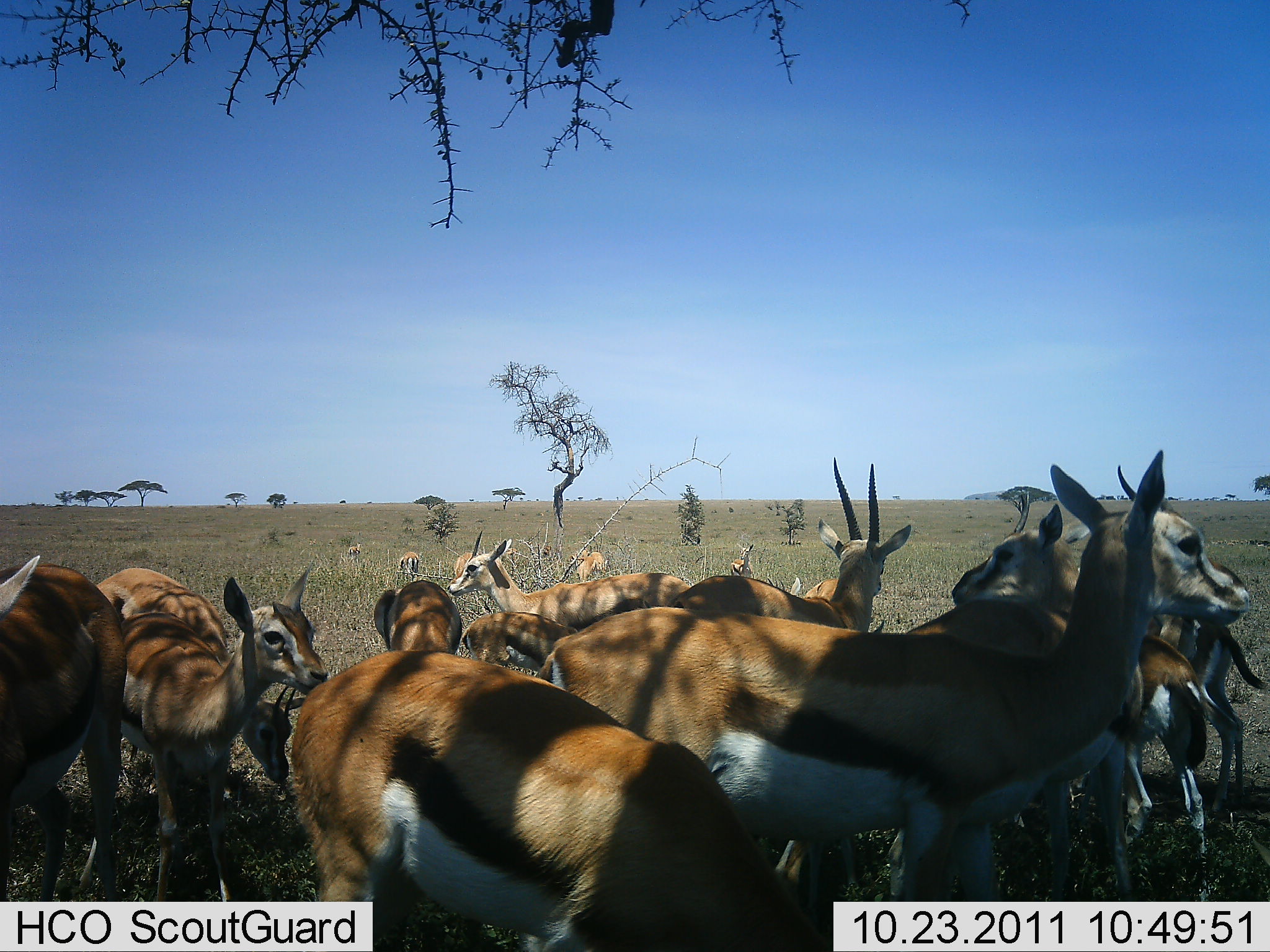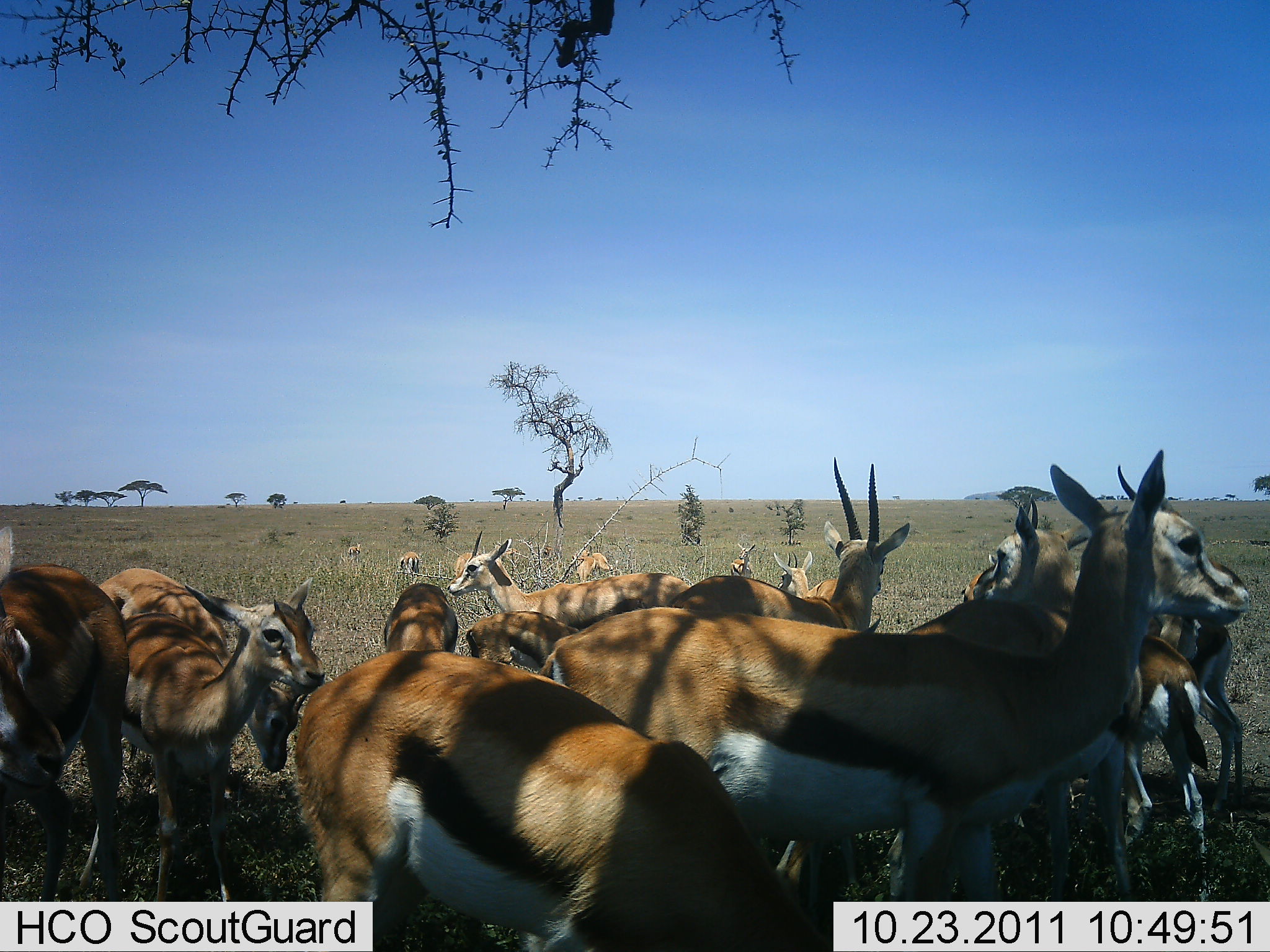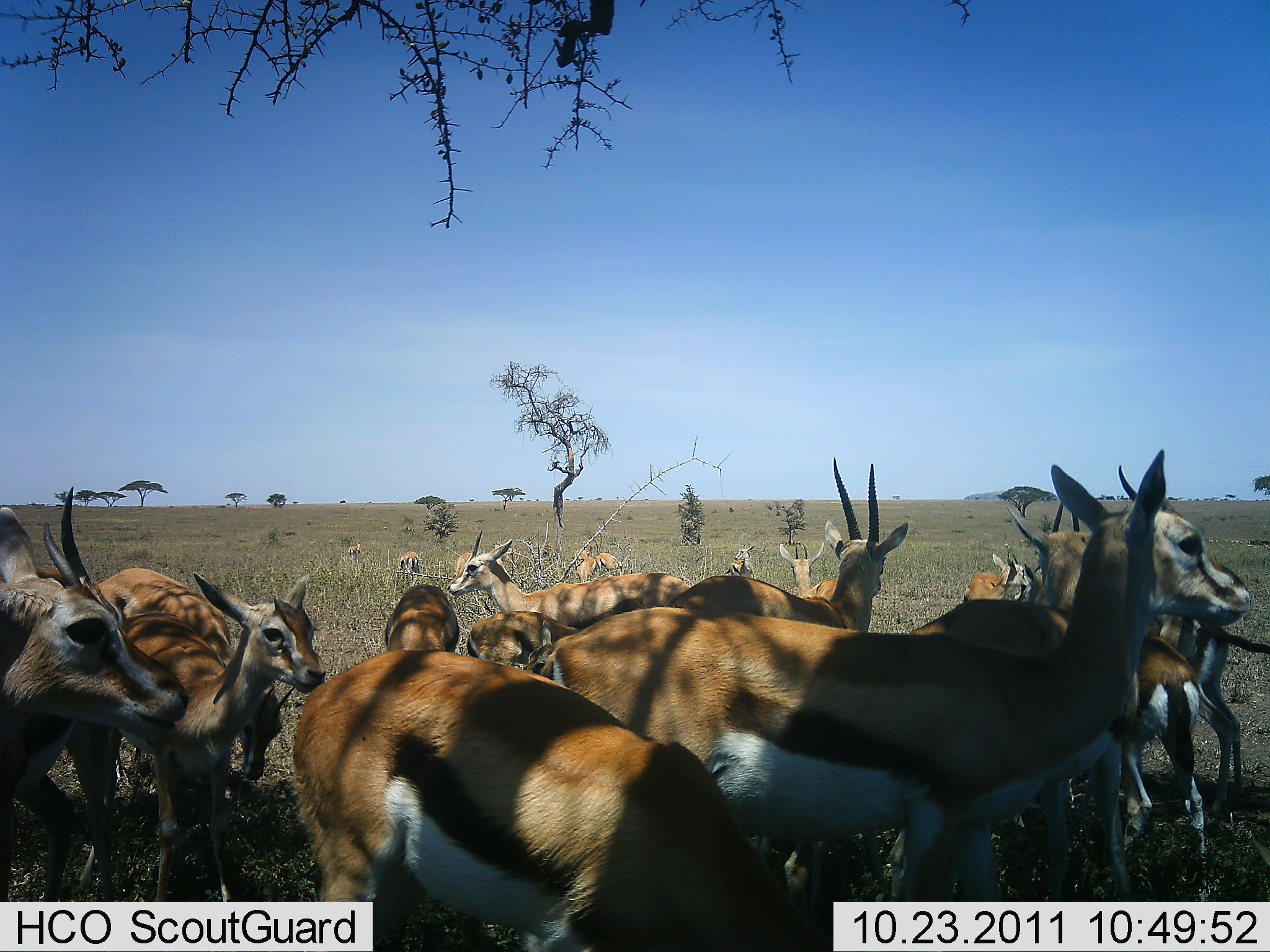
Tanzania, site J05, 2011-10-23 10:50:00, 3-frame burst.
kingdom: Animalia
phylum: Chordata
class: Mammalia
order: Artiodactyla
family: Bovidae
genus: Eudorcas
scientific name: Eudorcas thomsonii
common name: thomson's gazelle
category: gazellethomsons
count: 11-50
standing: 94%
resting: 6%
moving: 6%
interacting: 6%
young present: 18%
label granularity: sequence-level